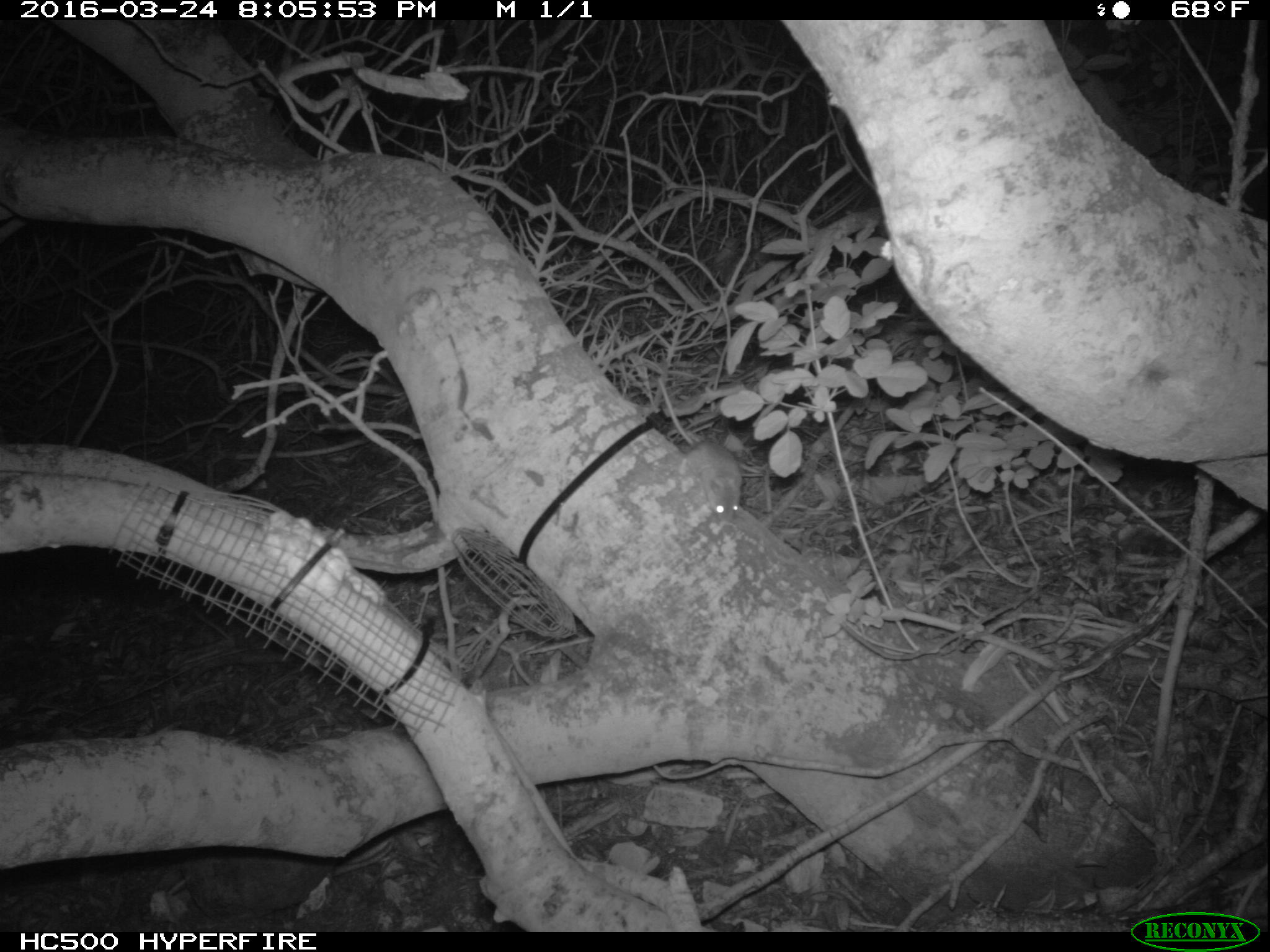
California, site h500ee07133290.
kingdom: Animalia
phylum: Chordata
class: Mammalia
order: Rodentia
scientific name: Rodentia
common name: rodent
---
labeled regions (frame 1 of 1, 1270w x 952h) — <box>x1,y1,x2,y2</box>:
rodent: <box>657,377,744,523</box>